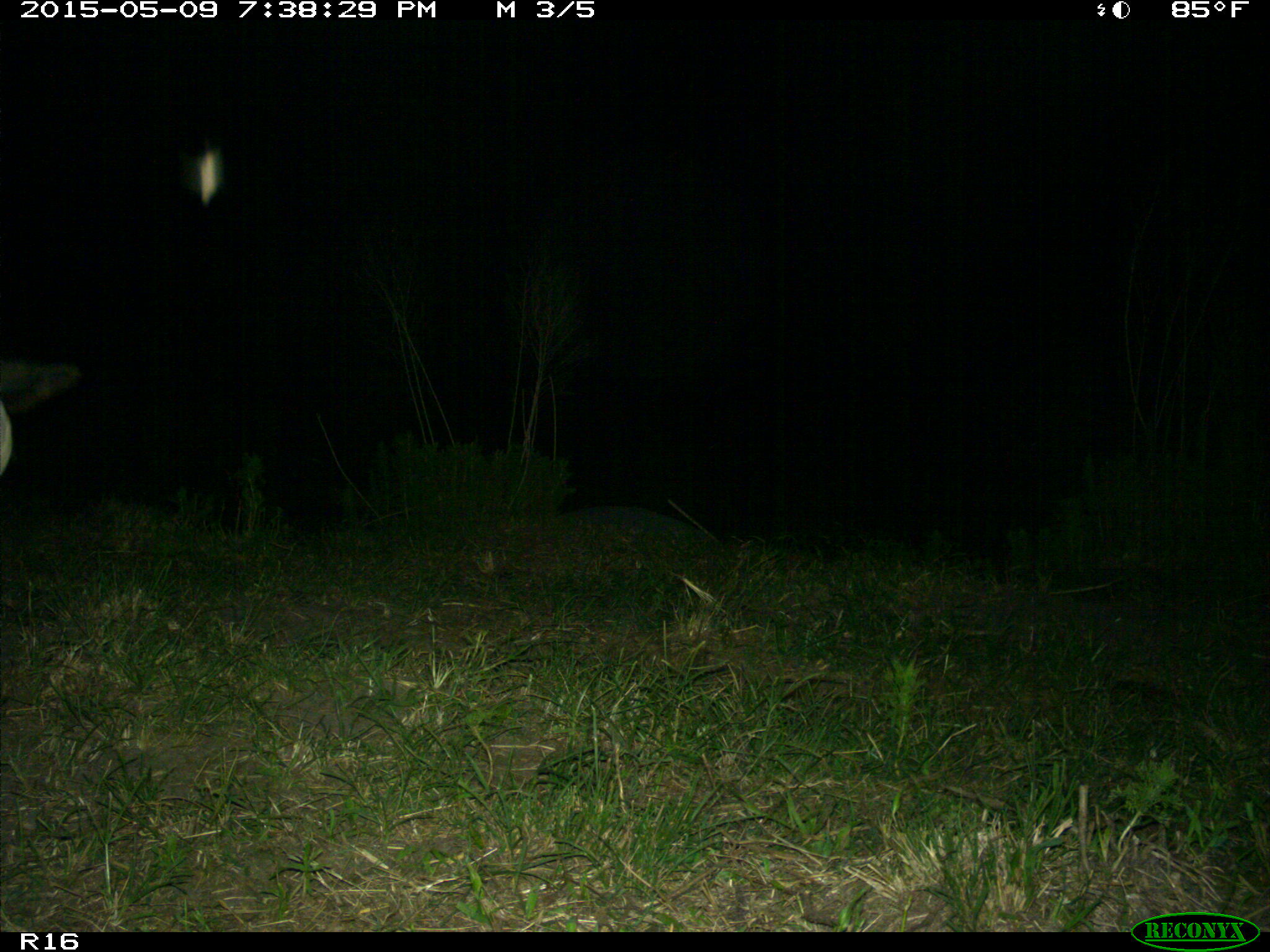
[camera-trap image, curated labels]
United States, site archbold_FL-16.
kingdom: Animalia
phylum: Chordata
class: Mammalia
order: Artiodactyla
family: Bovidae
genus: Bos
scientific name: Bos taurus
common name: domestic cow